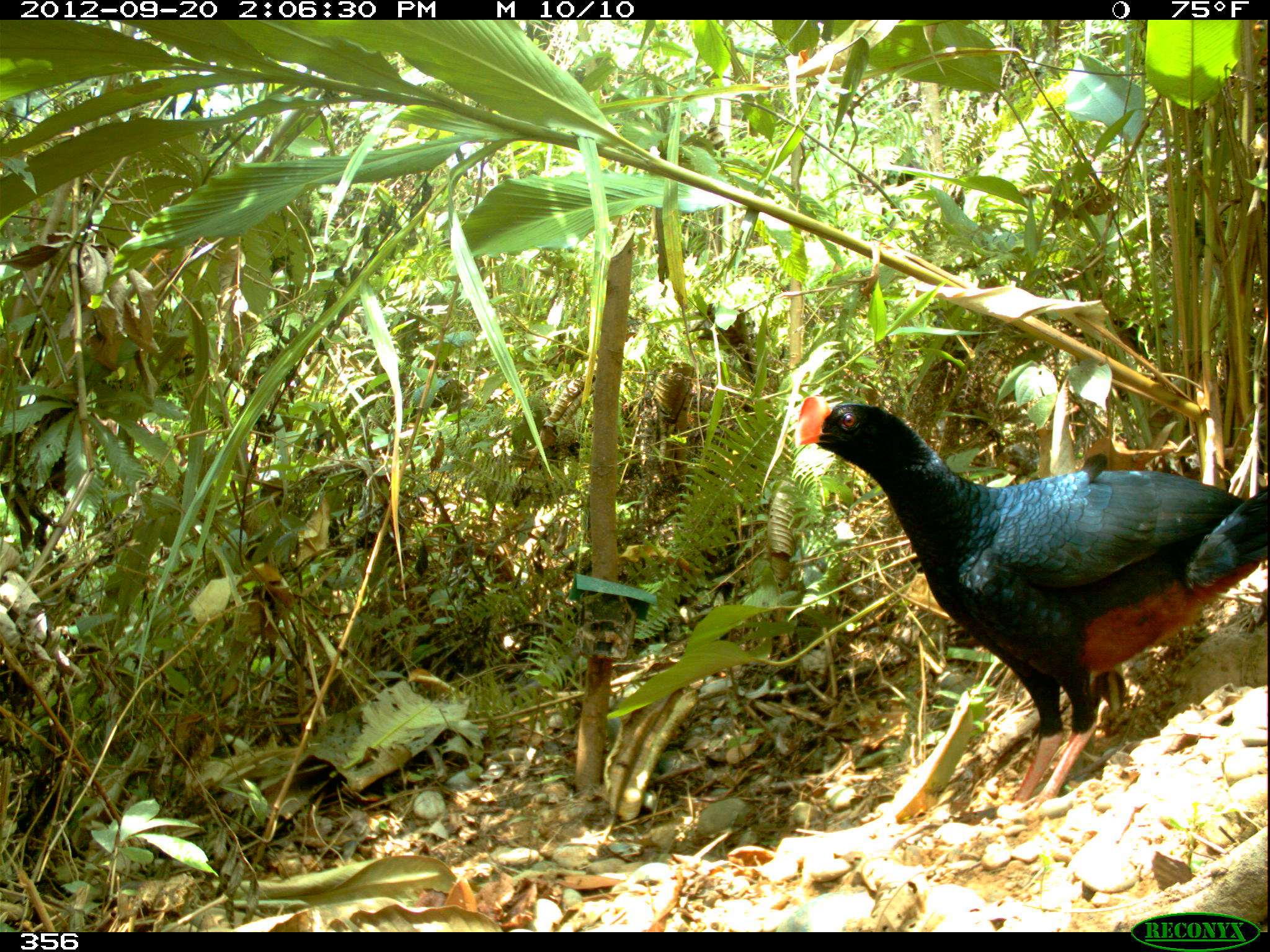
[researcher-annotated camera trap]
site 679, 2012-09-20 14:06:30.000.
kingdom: Animalia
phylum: Chordata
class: Aves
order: Galliformes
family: Cracidae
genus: Mitu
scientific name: Mitu tuberosum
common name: razor-billed curassow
Mitu tuberosum (razor-billed curassow).